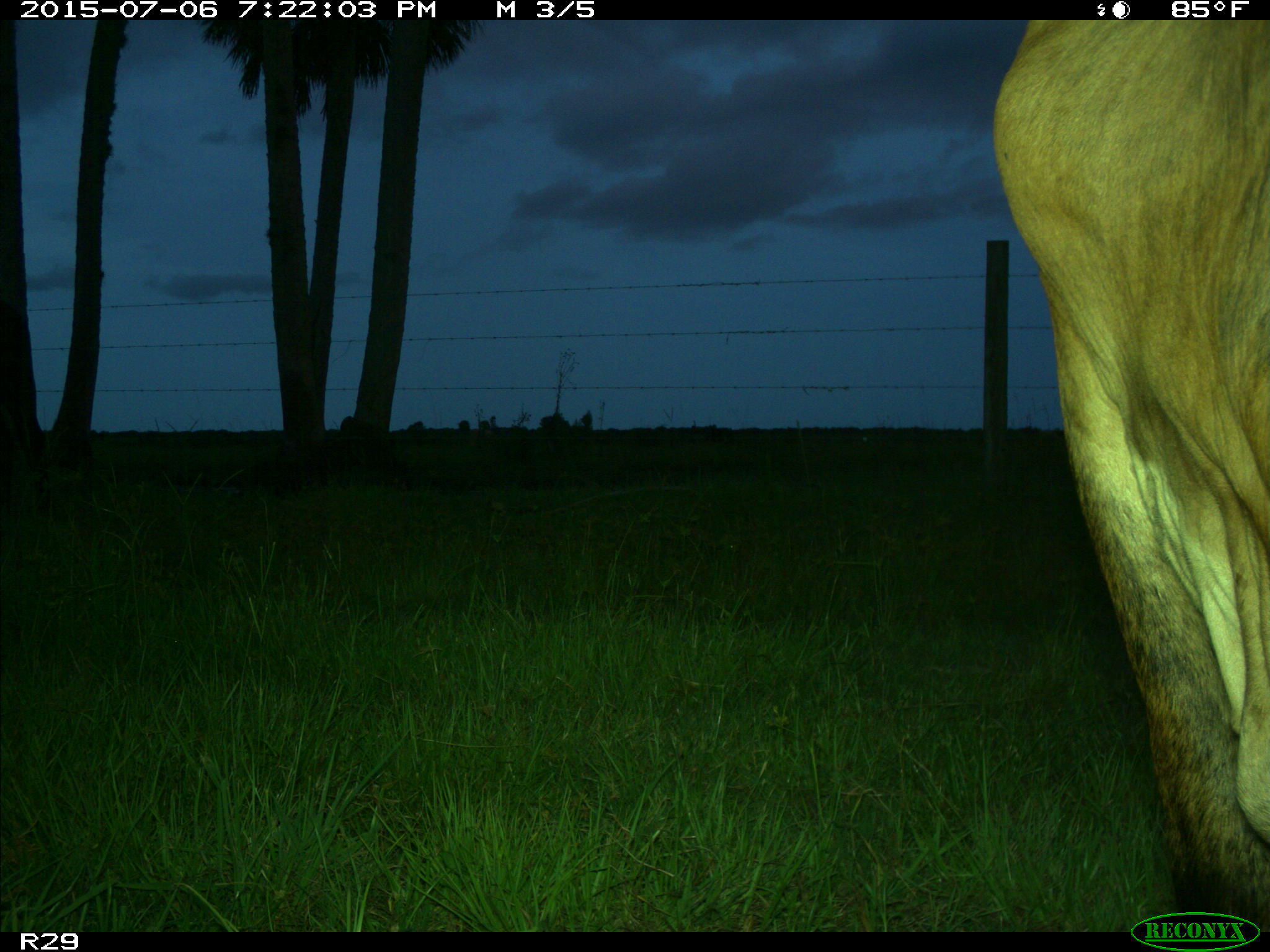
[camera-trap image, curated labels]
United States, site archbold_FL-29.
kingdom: Animalia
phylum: Chordata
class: Mammalia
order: Artiodactyla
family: Bovidae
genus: Bos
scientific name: Bos taurus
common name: domestic cow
Bos taurus (domestic cow).